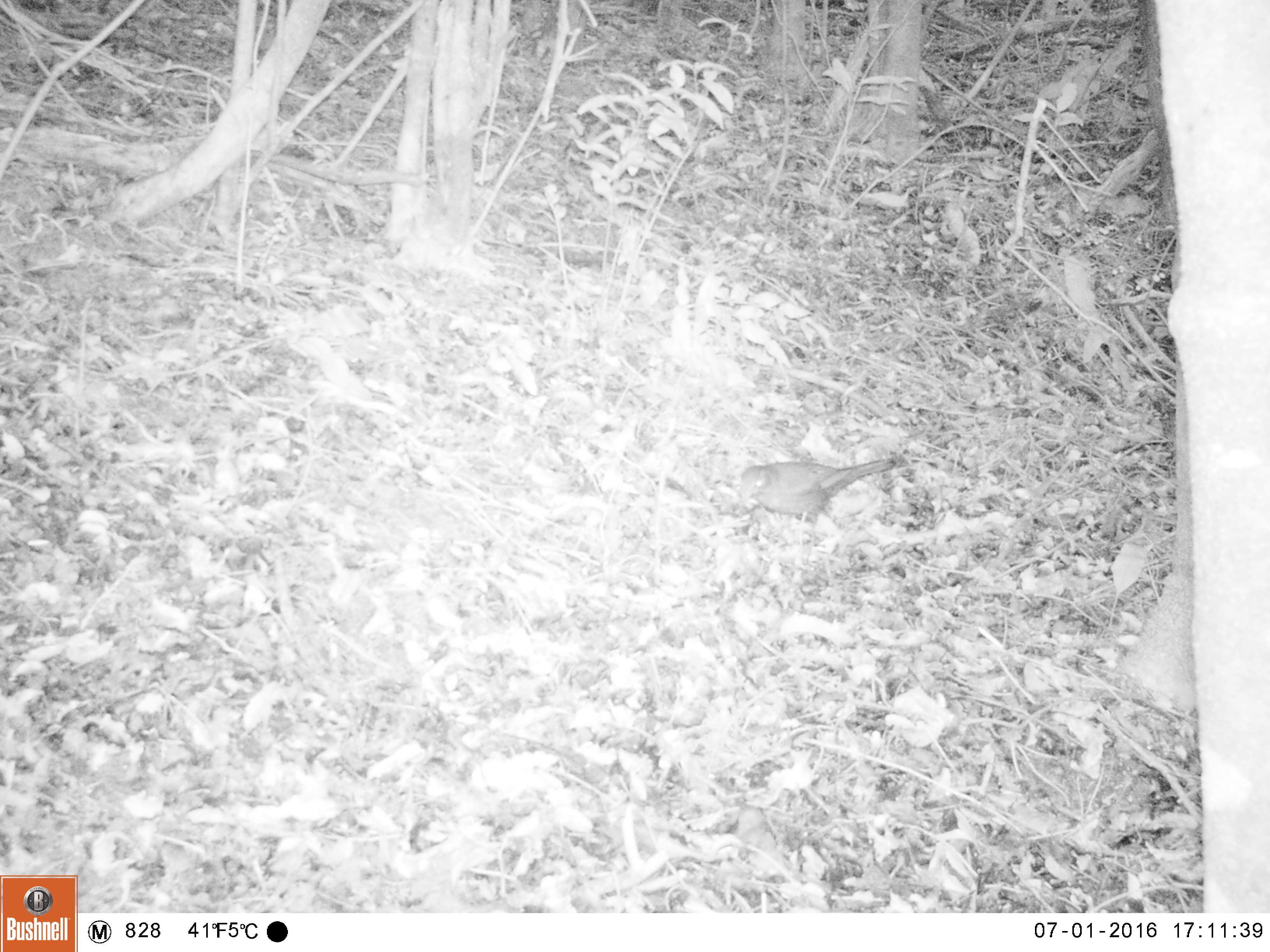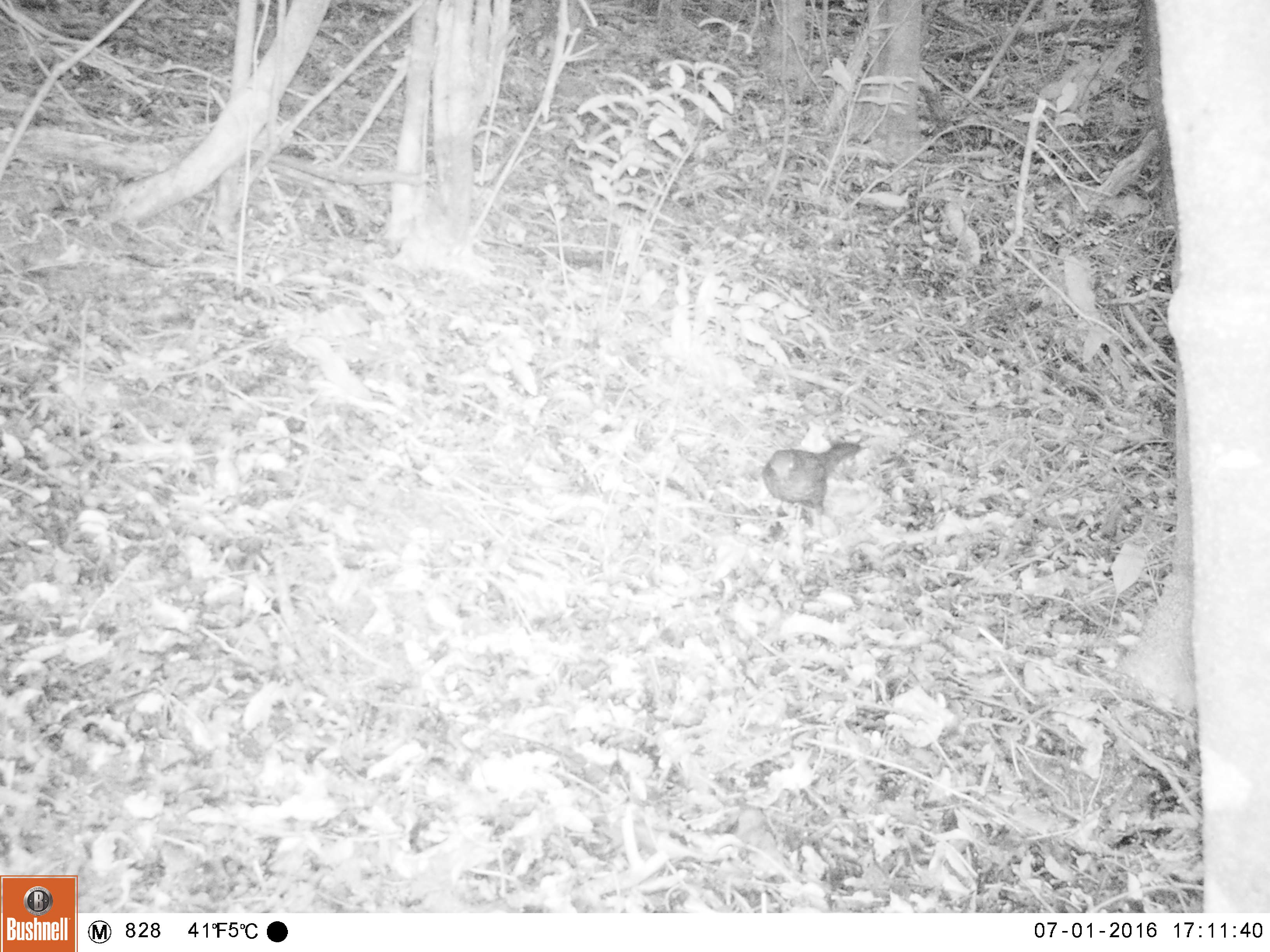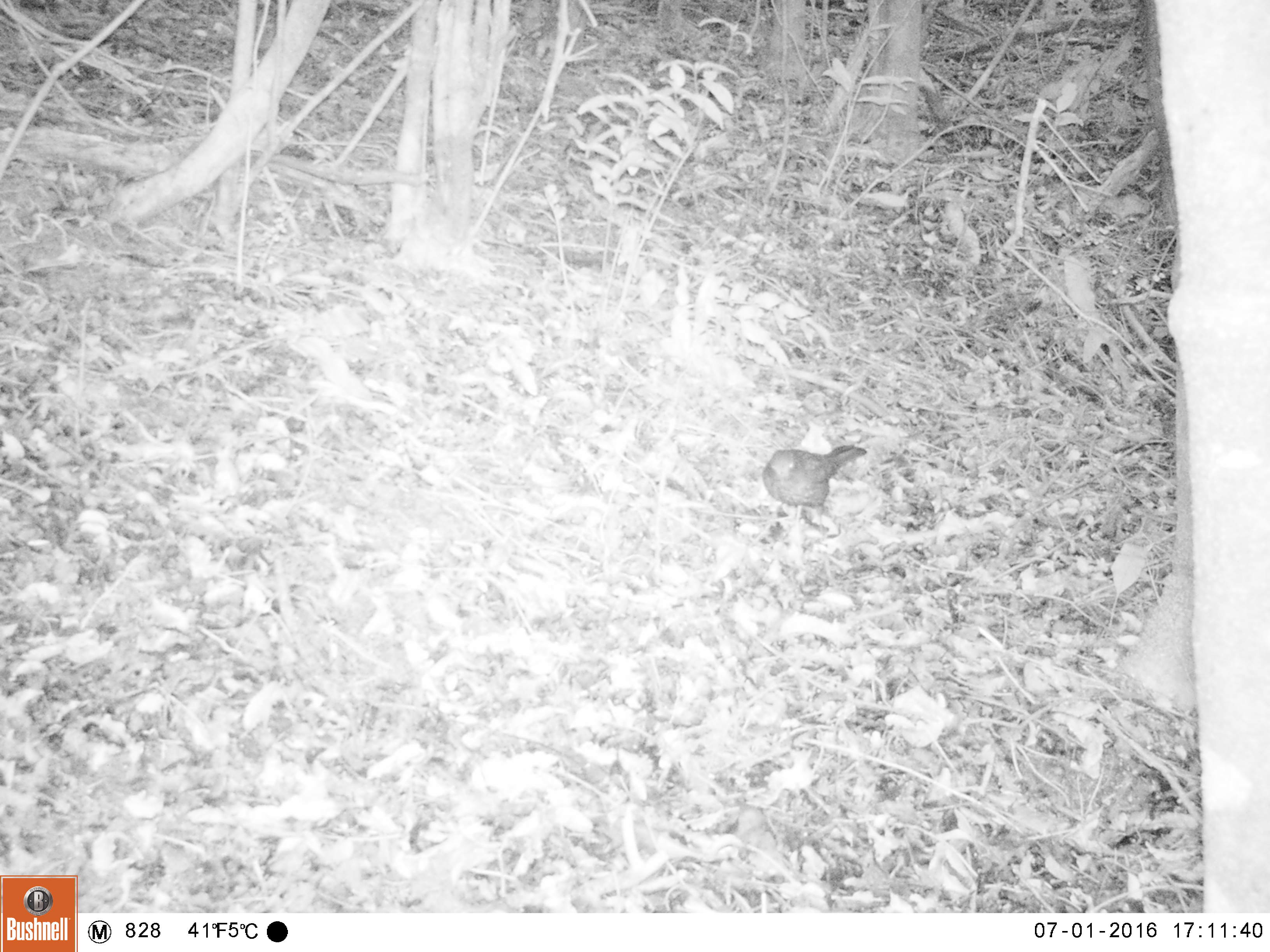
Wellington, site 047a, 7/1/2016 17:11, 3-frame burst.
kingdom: Animalia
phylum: Chordata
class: Aves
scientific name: Aves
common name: bird